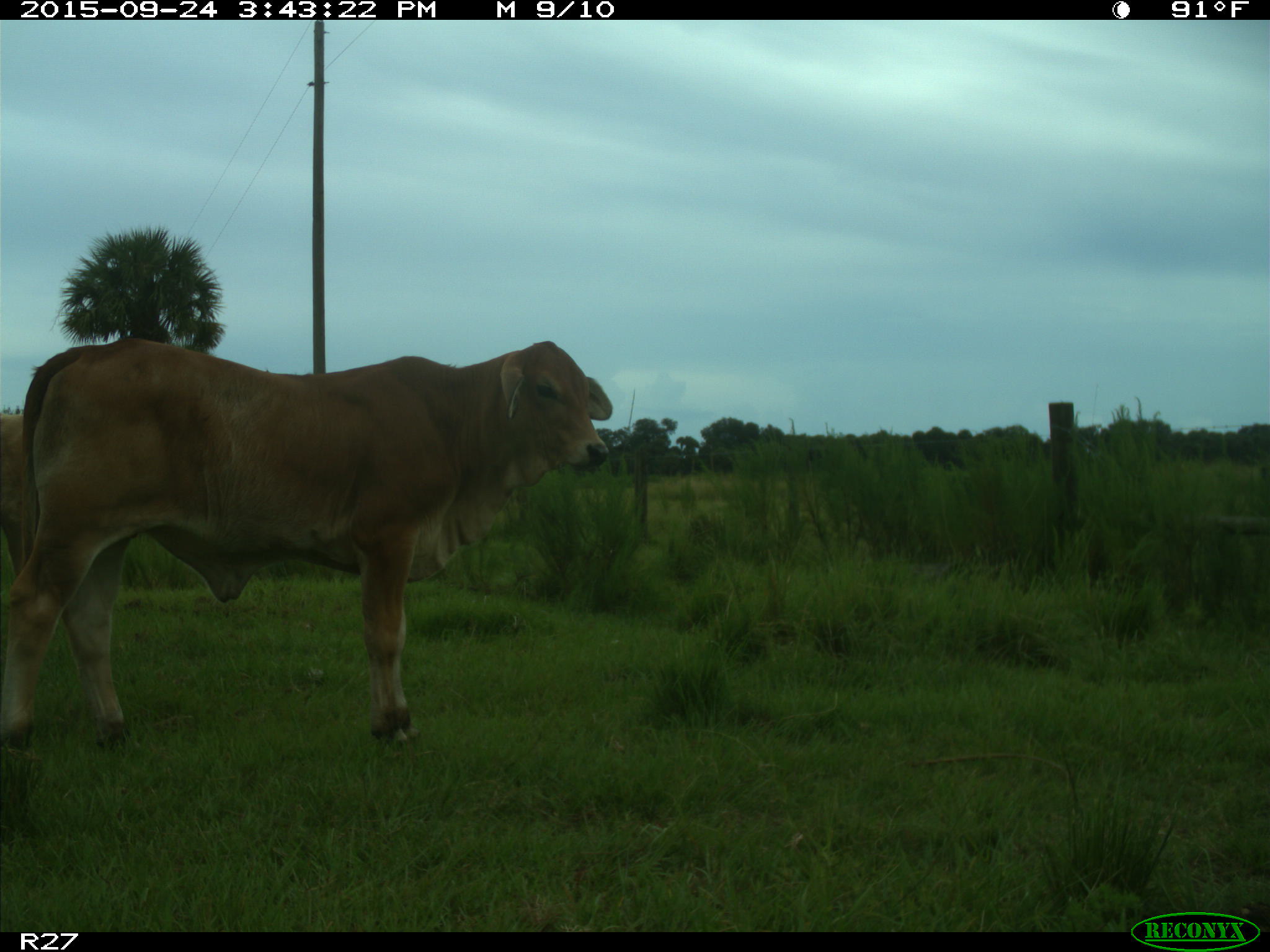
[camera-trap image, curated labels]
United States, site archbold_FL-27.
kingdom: Animalia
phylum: Chordata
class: Mammalia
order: Artiodactyla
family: Bovidae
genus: Bos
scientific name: Bos taurus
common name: domestic cow